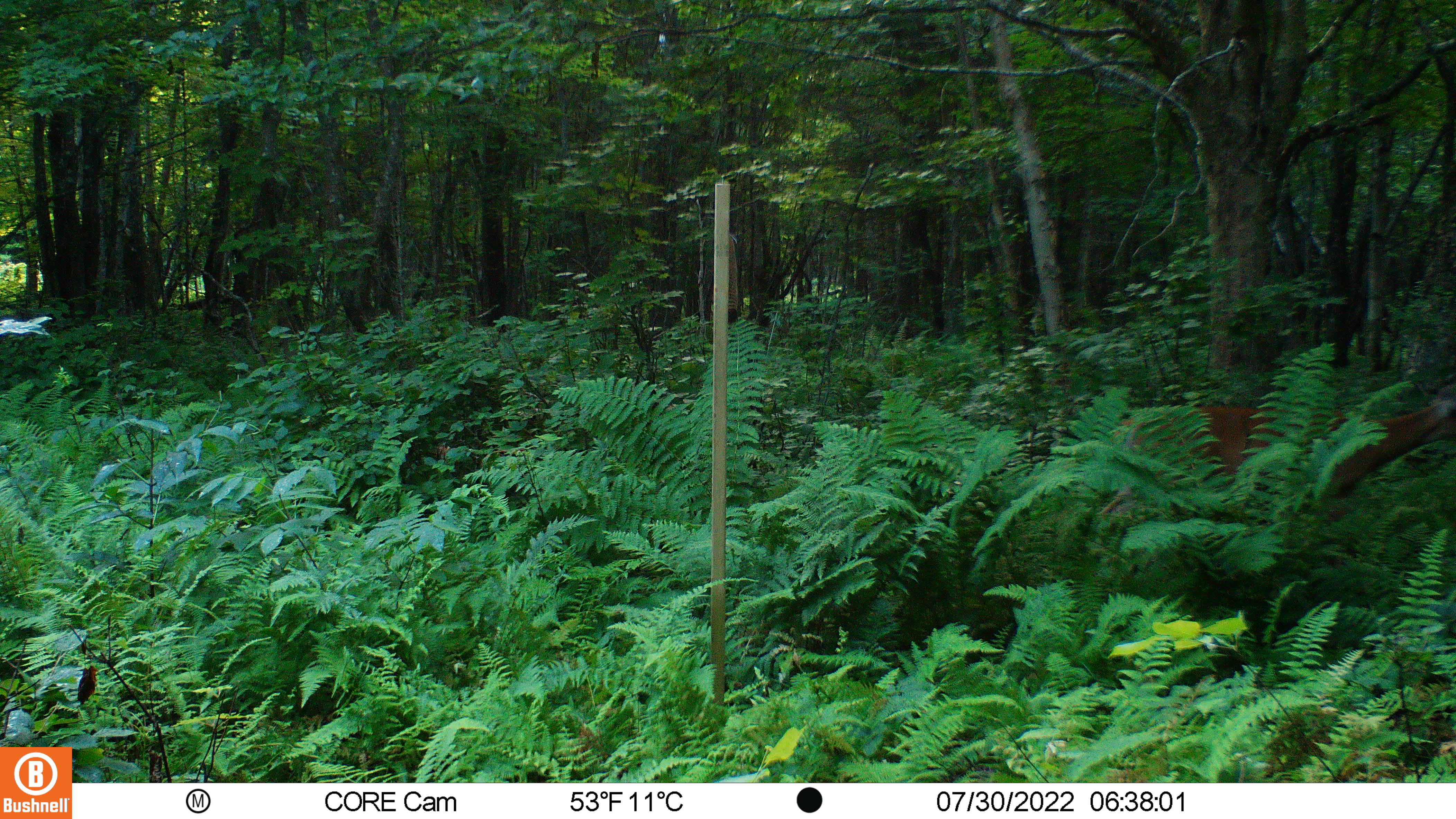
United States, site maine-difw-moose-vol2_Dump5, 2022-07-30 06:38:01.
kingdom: Animalia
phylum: Chordata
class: Mammalia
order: Artiodactyla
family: Cervidae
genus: Odocoileus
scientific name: Odocoileus virginianus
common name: white-tailed deer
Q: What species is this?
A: White-tailed deer (Odocoileus virginianus).